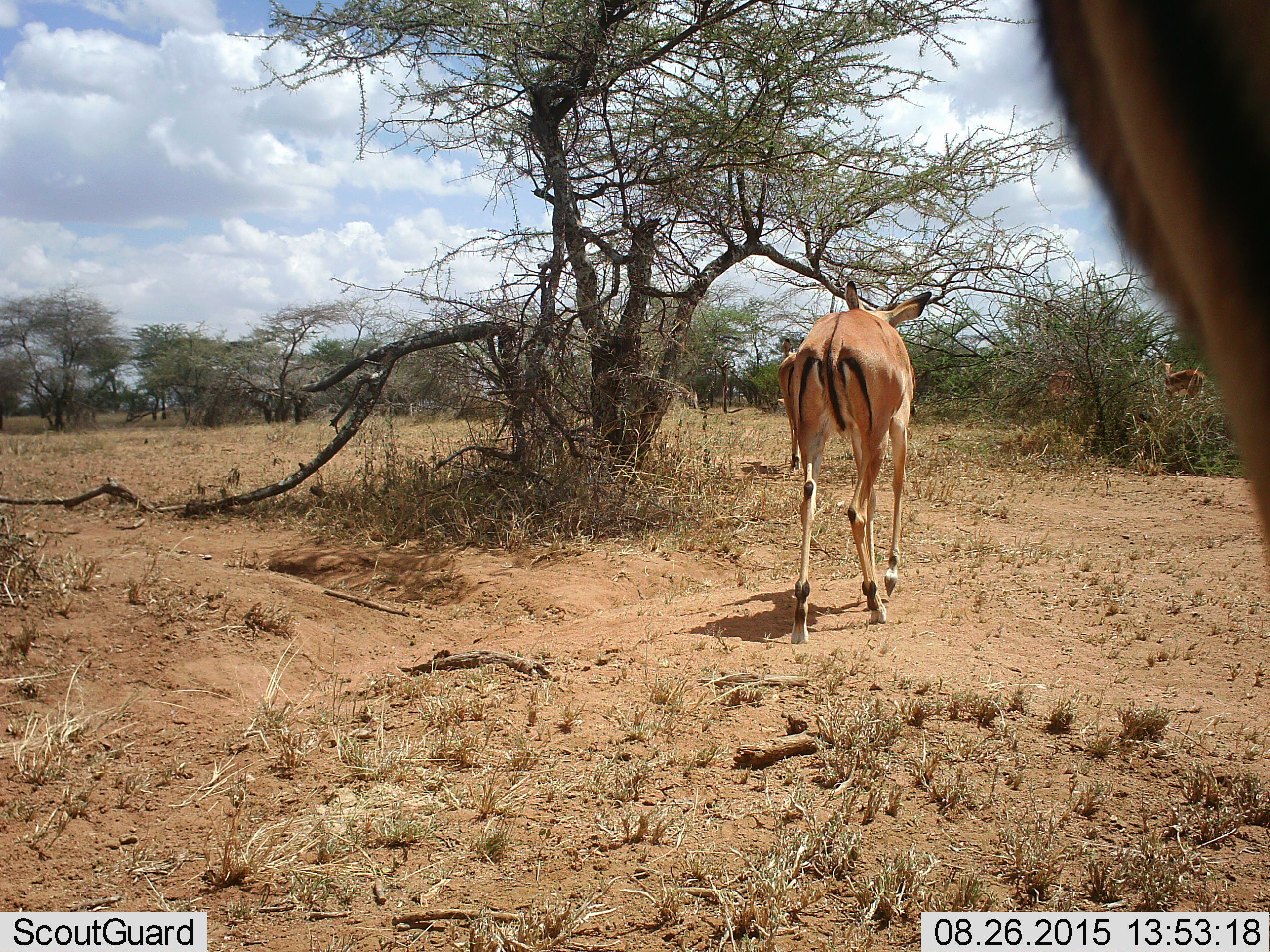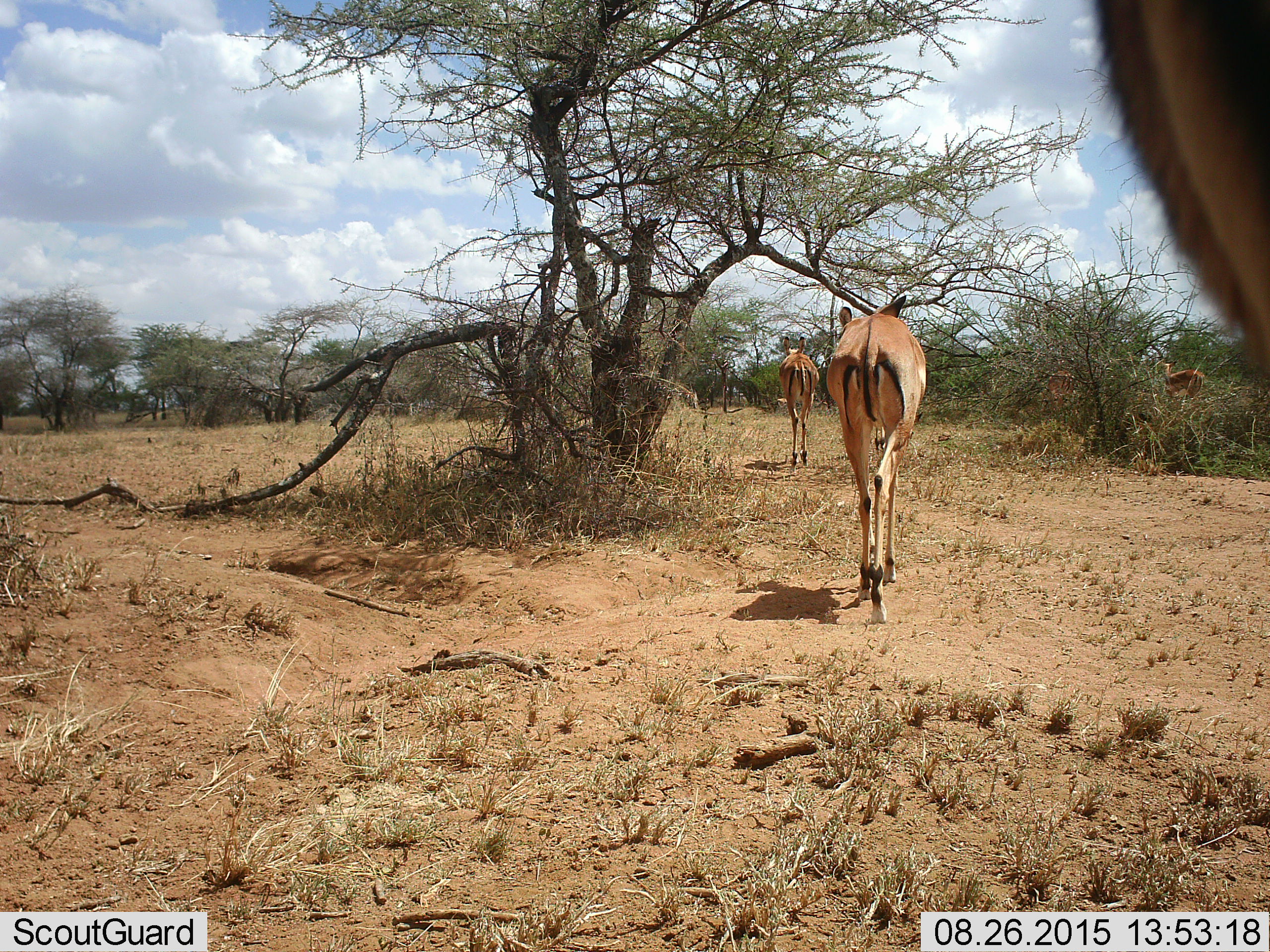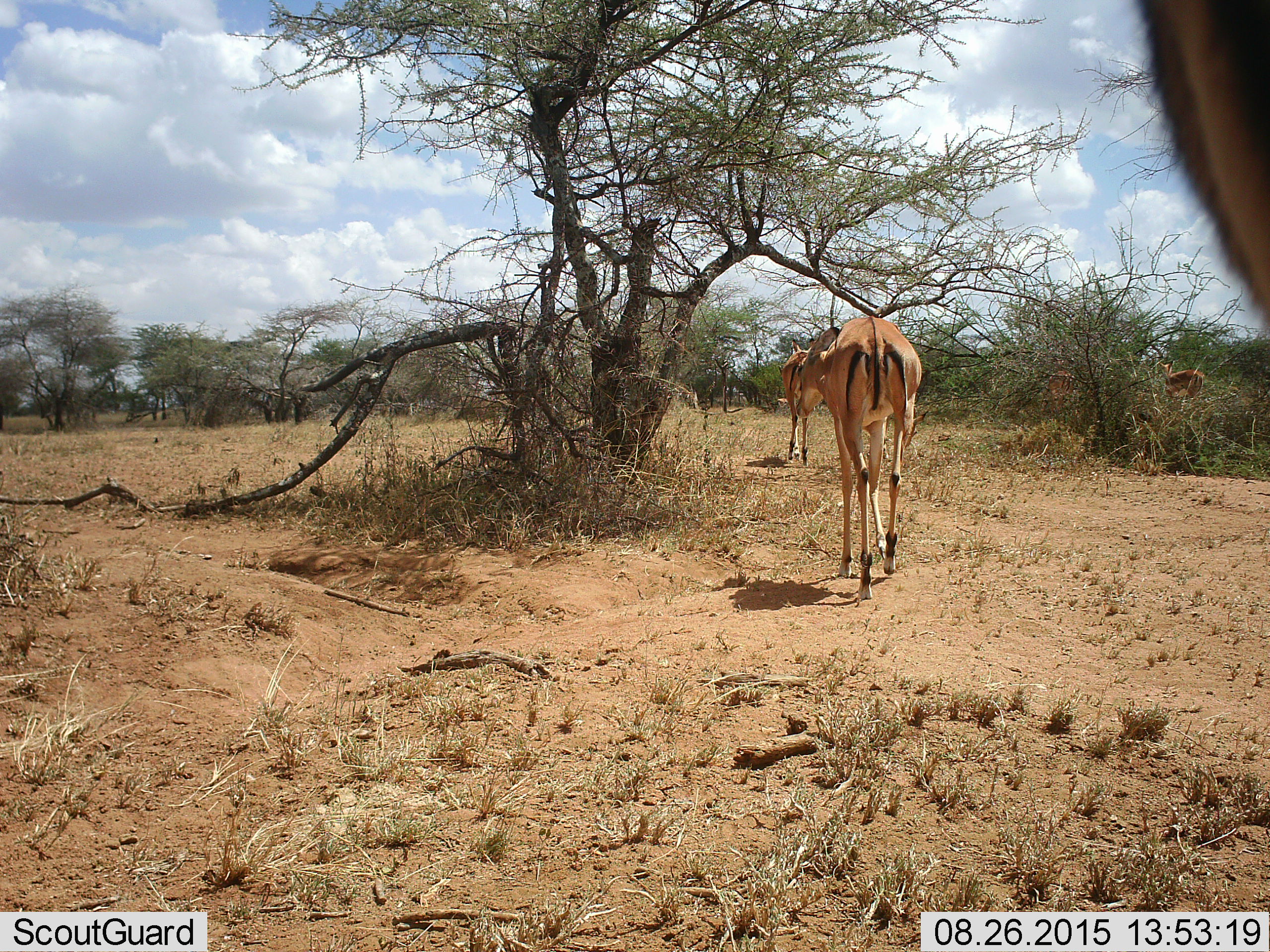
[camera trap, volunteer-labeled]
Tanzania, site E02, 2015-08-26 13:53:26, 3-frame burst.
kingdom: Animalia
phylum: Chordata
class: Mammalia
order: Artiodactyla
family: Bovidae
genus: Aepyceros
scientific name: Aepyceros melampus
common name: impala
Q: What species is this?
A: Impala (Aepyceros melampus).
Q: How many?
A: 5.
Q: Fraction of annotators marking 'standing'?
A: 44%.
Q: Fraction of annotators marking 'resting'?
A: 0%.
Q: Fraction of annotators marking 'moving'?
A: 100%.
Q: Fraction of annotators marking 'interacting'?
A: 0%.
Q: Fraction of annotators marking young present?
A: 0%.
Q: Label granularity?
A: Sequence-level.